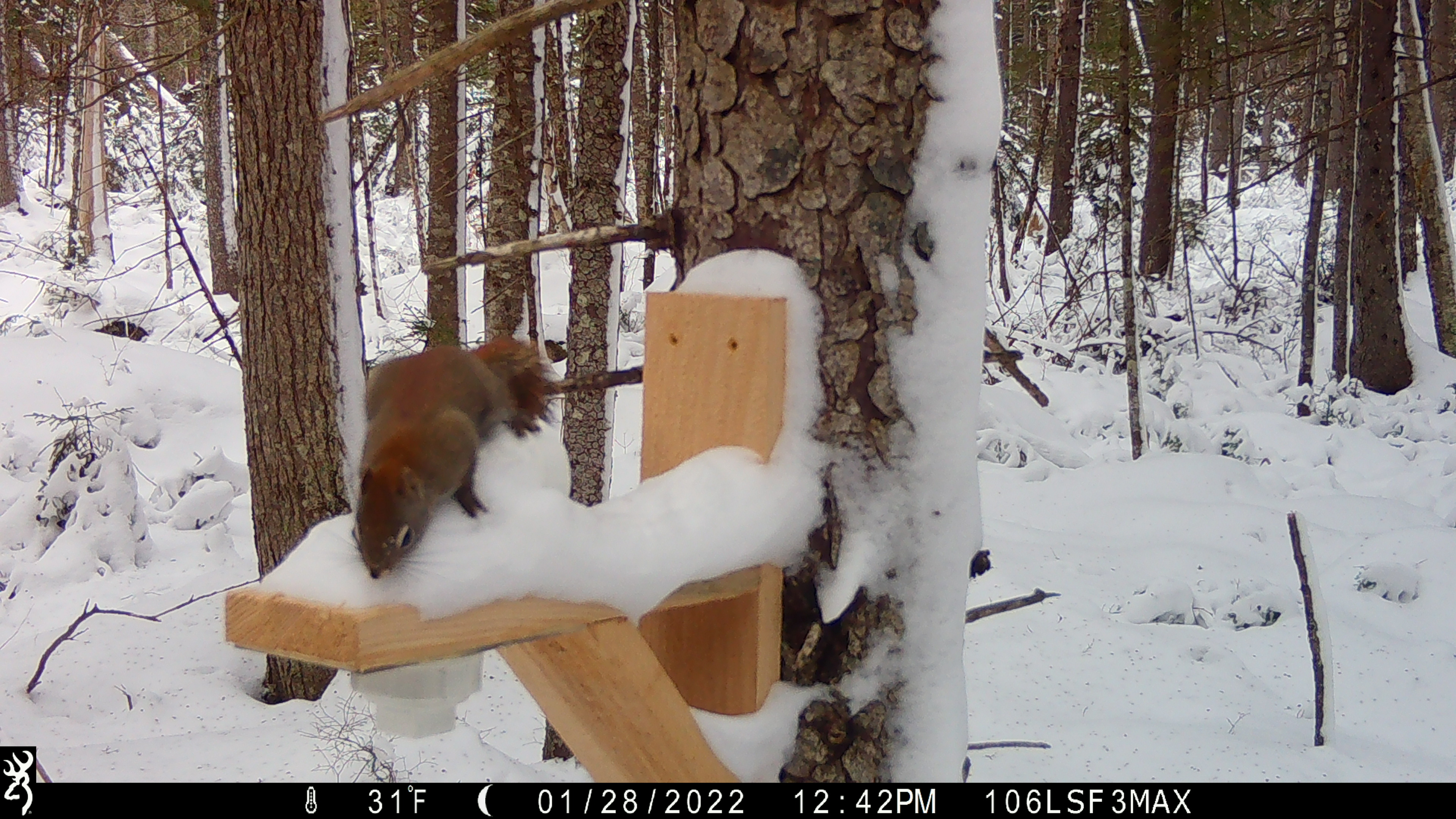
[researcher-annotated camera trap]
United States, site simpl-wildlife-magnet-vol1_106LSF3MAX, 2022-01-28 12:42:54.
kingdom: Animalia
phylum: Chordata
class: Mammalia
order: Rodentia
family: Sciuridae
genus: Tamiasciurus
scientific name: Tamiasciurus hudsonicus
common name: red squirrel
Red squirrel (Tamiasciurus hudsonicus).